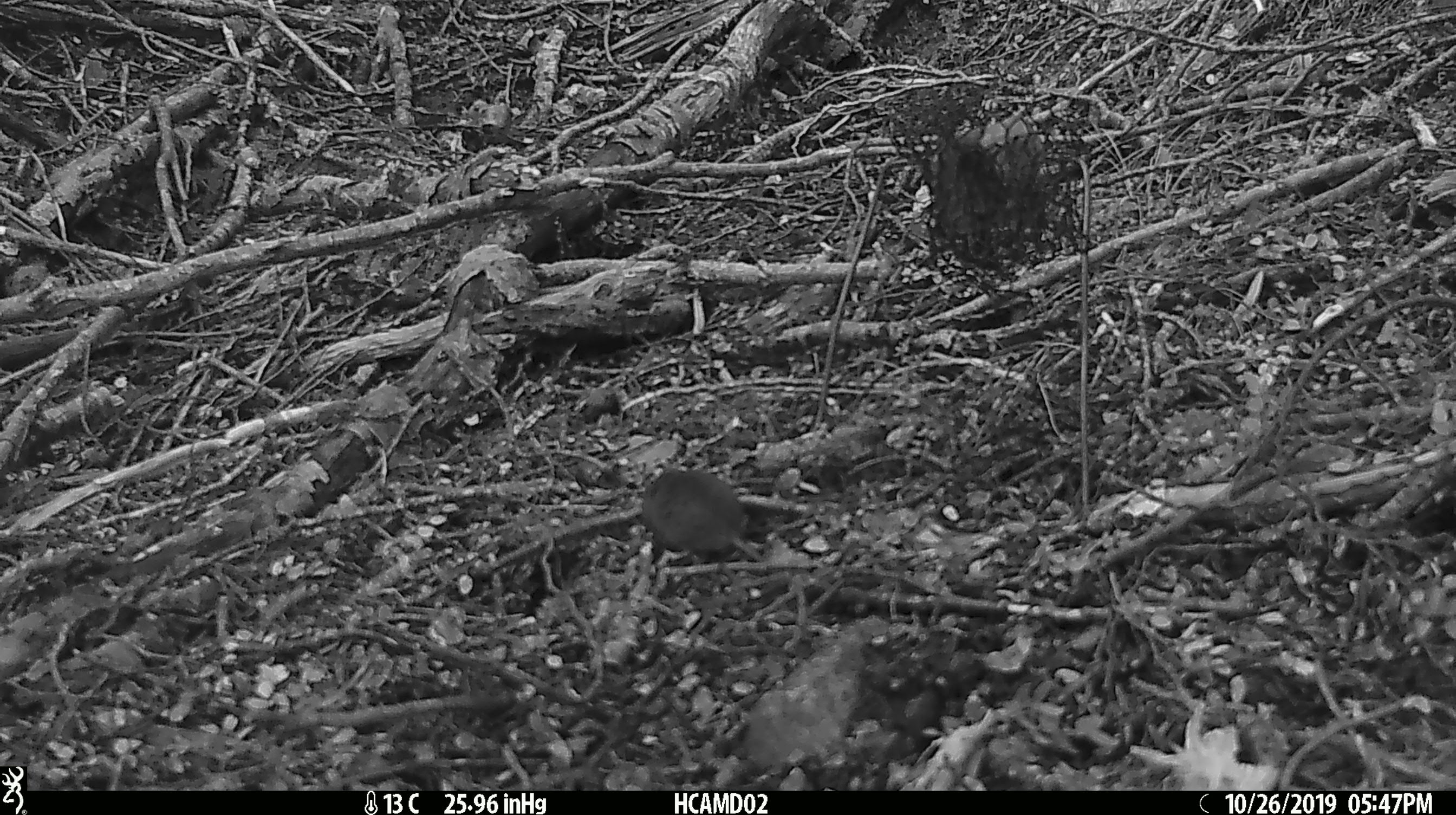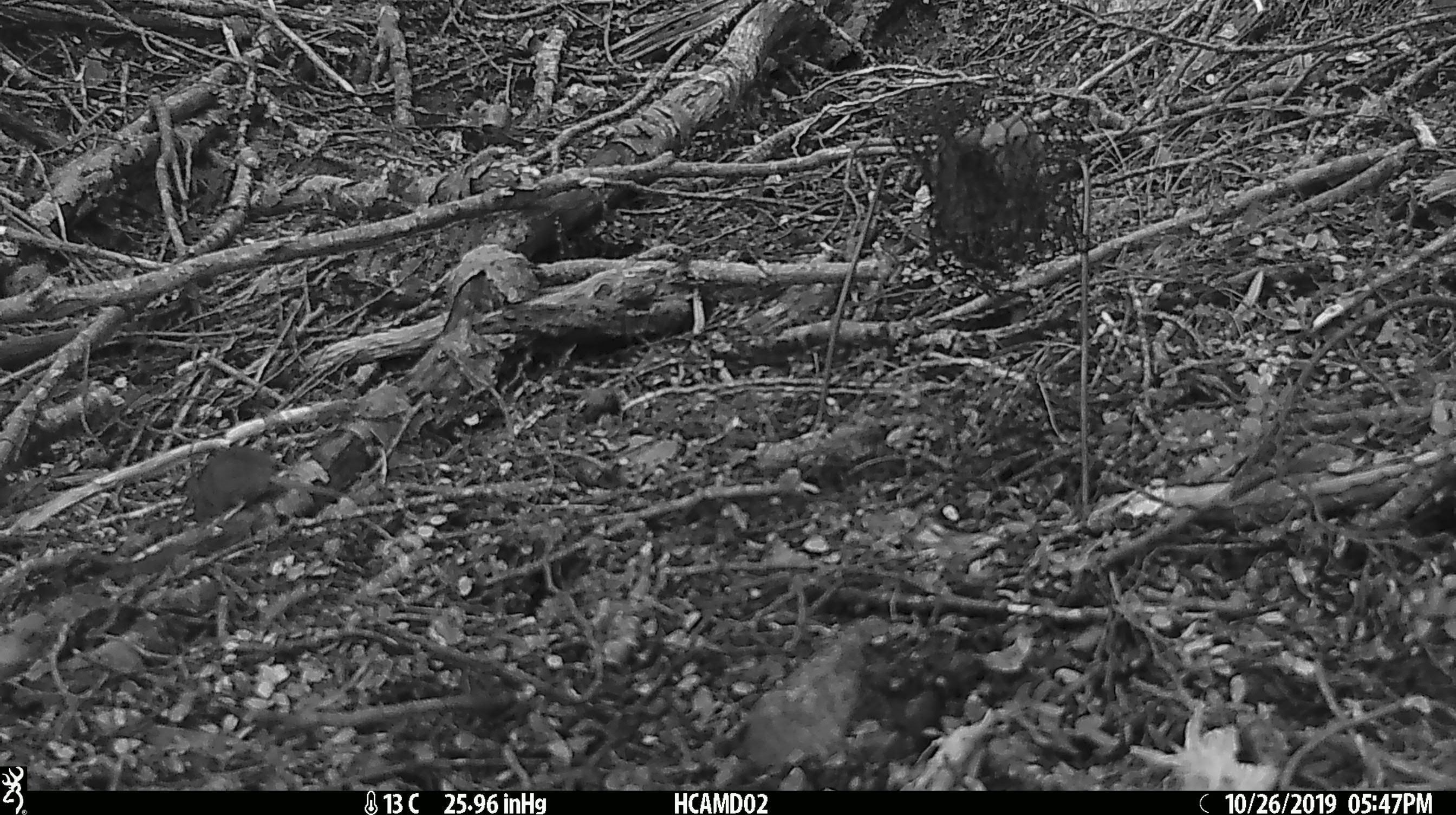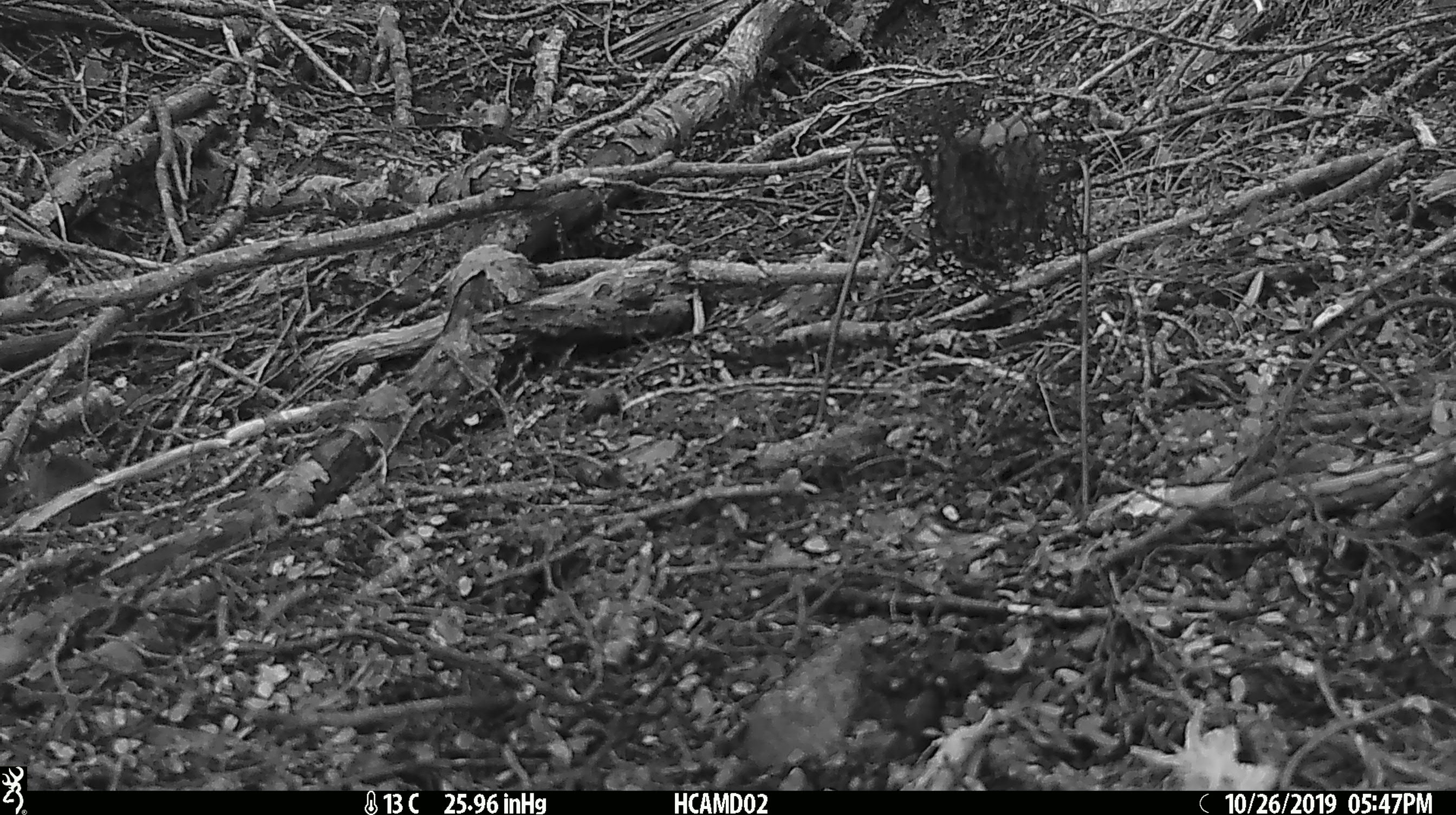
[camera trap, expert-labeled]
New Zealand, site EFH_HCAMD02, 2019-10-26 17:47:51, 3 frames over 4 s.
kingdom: Animalia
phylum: Chordata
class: Mammalia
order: Rodentia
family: Muridae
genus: Mus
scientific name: Mus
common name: mouse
Mouse (Mus).